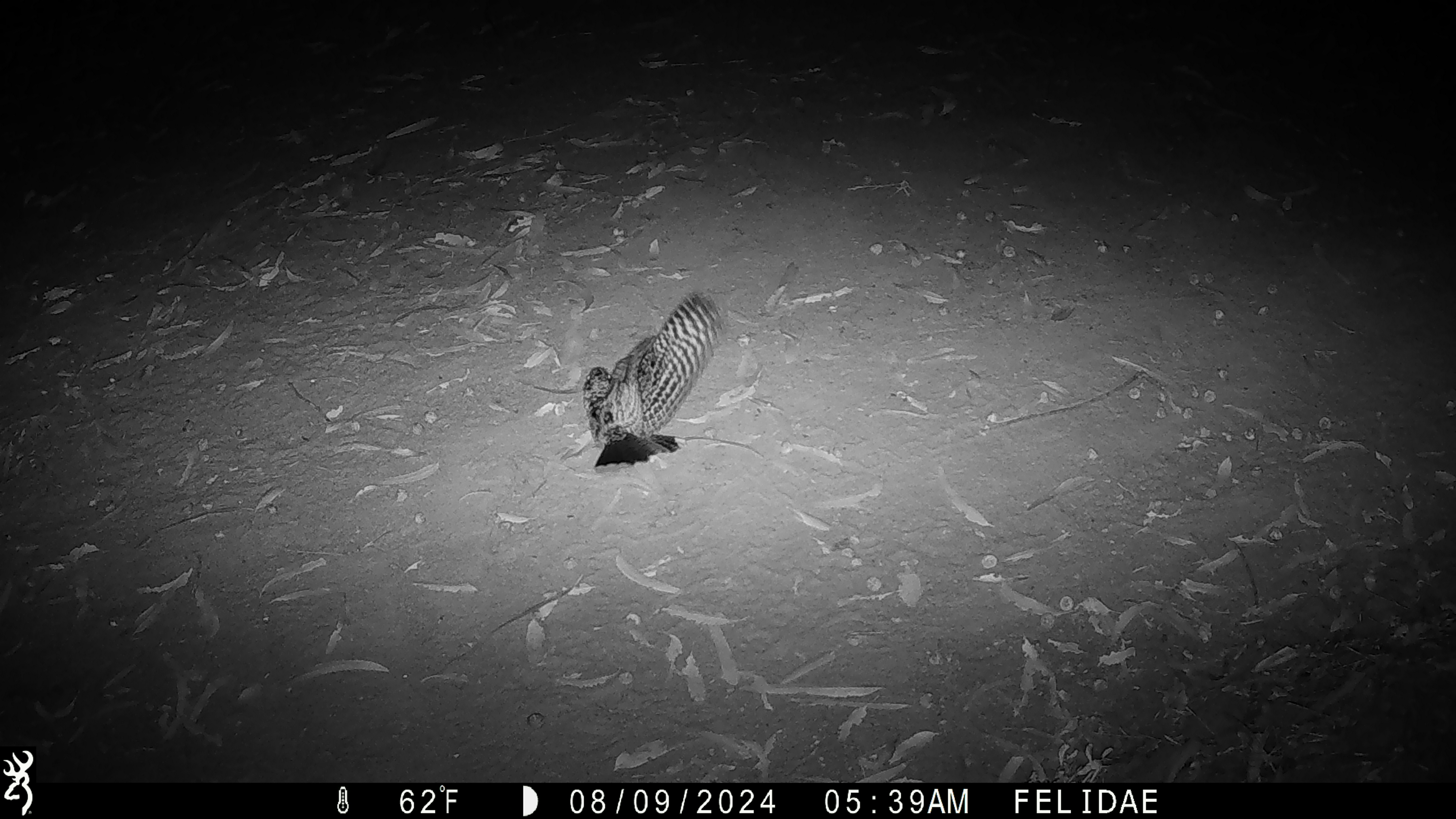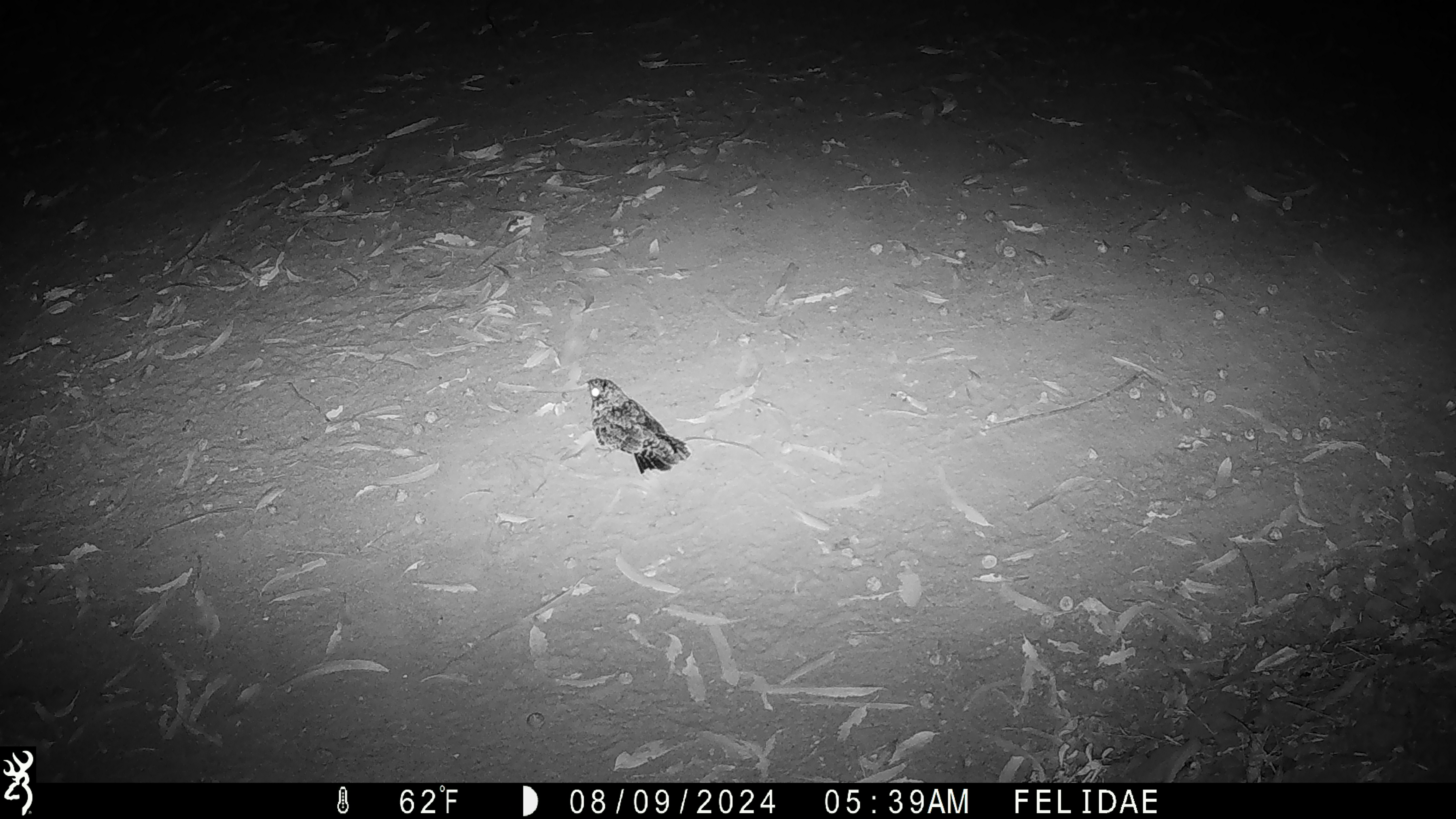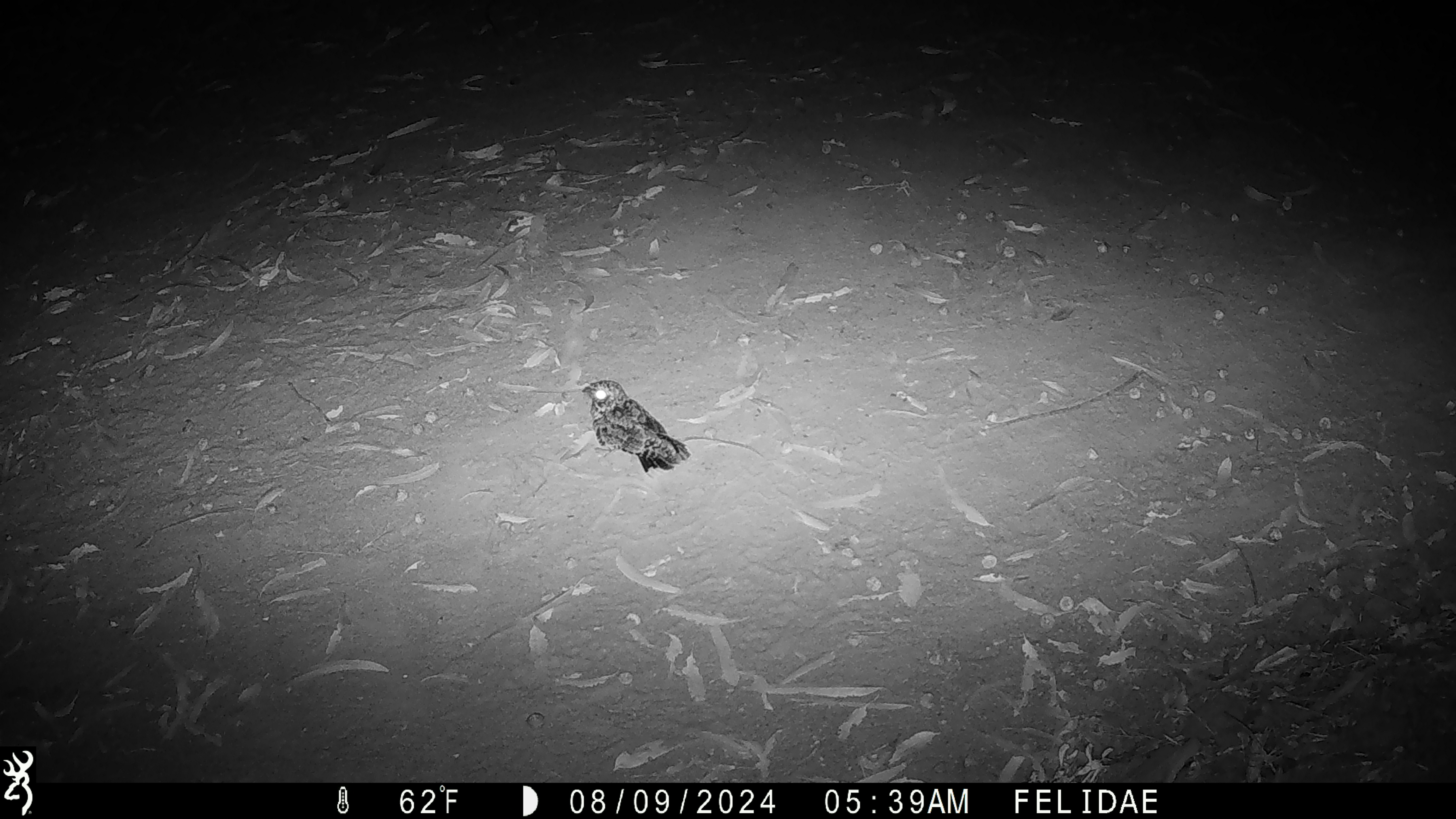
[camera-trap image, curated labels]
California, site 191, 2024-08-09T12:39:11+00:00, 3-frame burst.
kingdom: Animalia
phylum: Chordata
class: Aves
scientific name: Aves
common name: bird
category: unknown bird